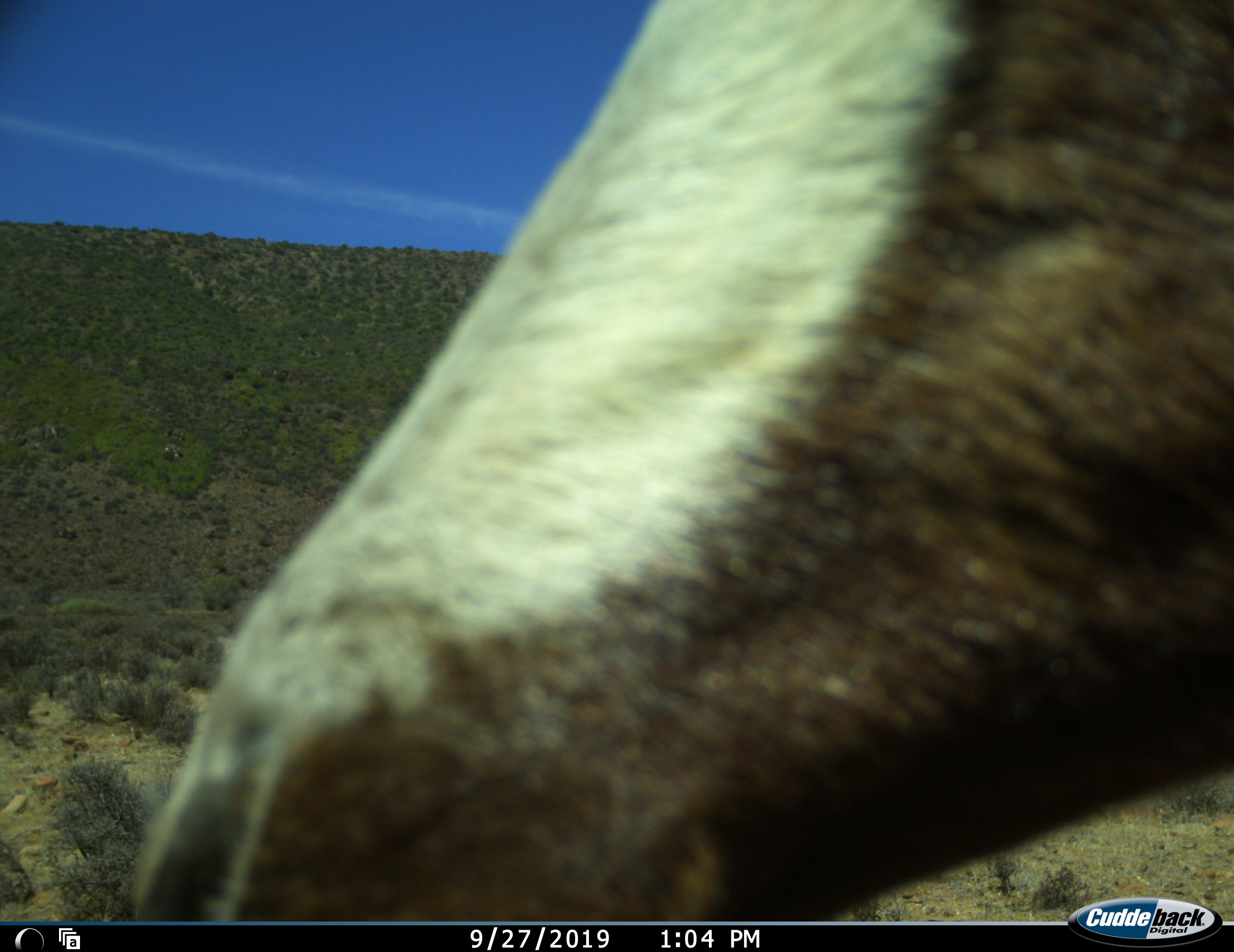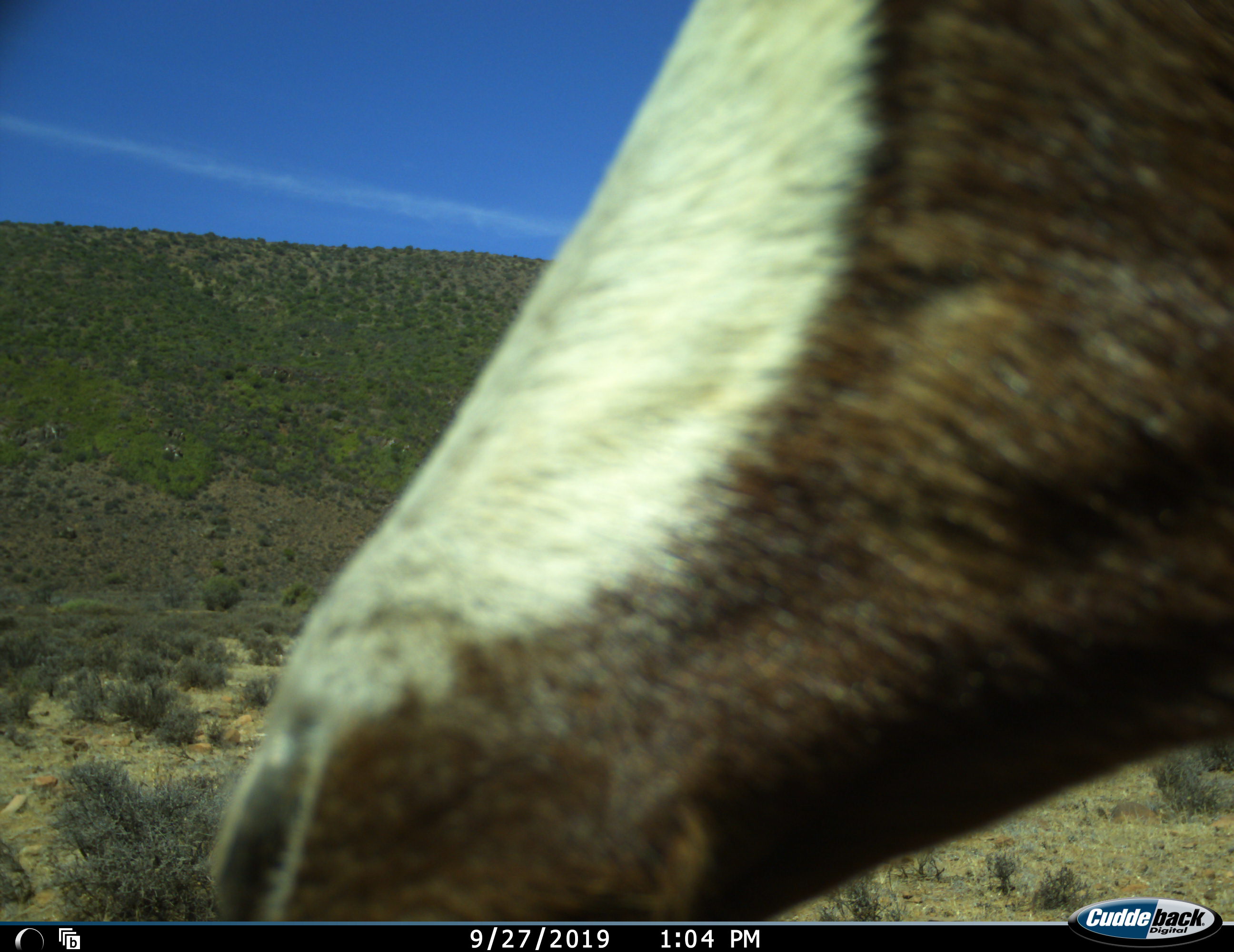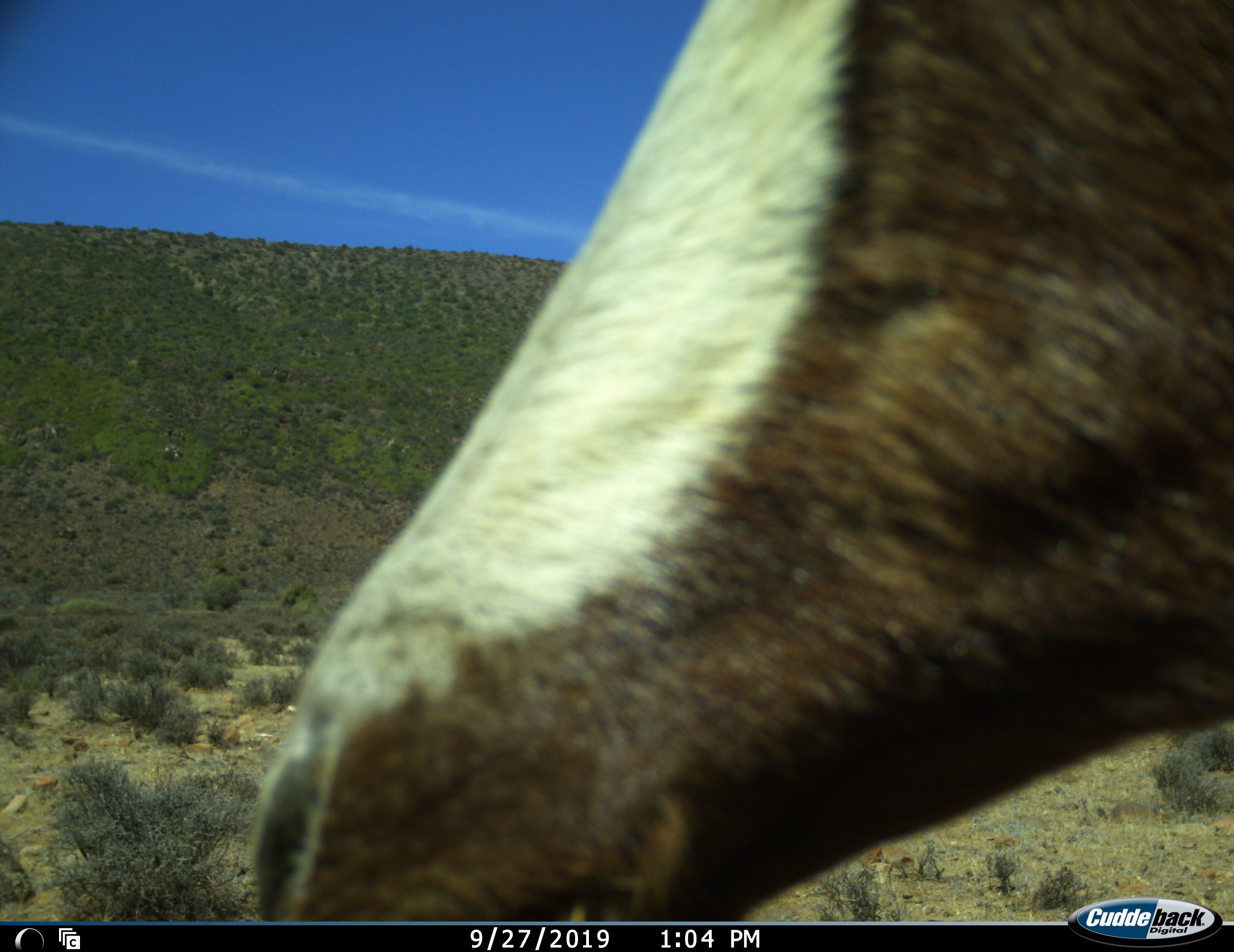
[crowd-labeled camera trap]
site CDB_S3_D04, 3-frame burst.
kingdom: Animalia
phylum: Chordata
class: Mammalia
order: Artiodactyla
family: Bovidae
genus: Damaliscus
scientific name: Damaliscus pygargus phillipsi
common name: blesbok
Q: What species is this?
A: Blesbok (Damaliscus pygargus phillipsi).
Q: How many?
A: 1.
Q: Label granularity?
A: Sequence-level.